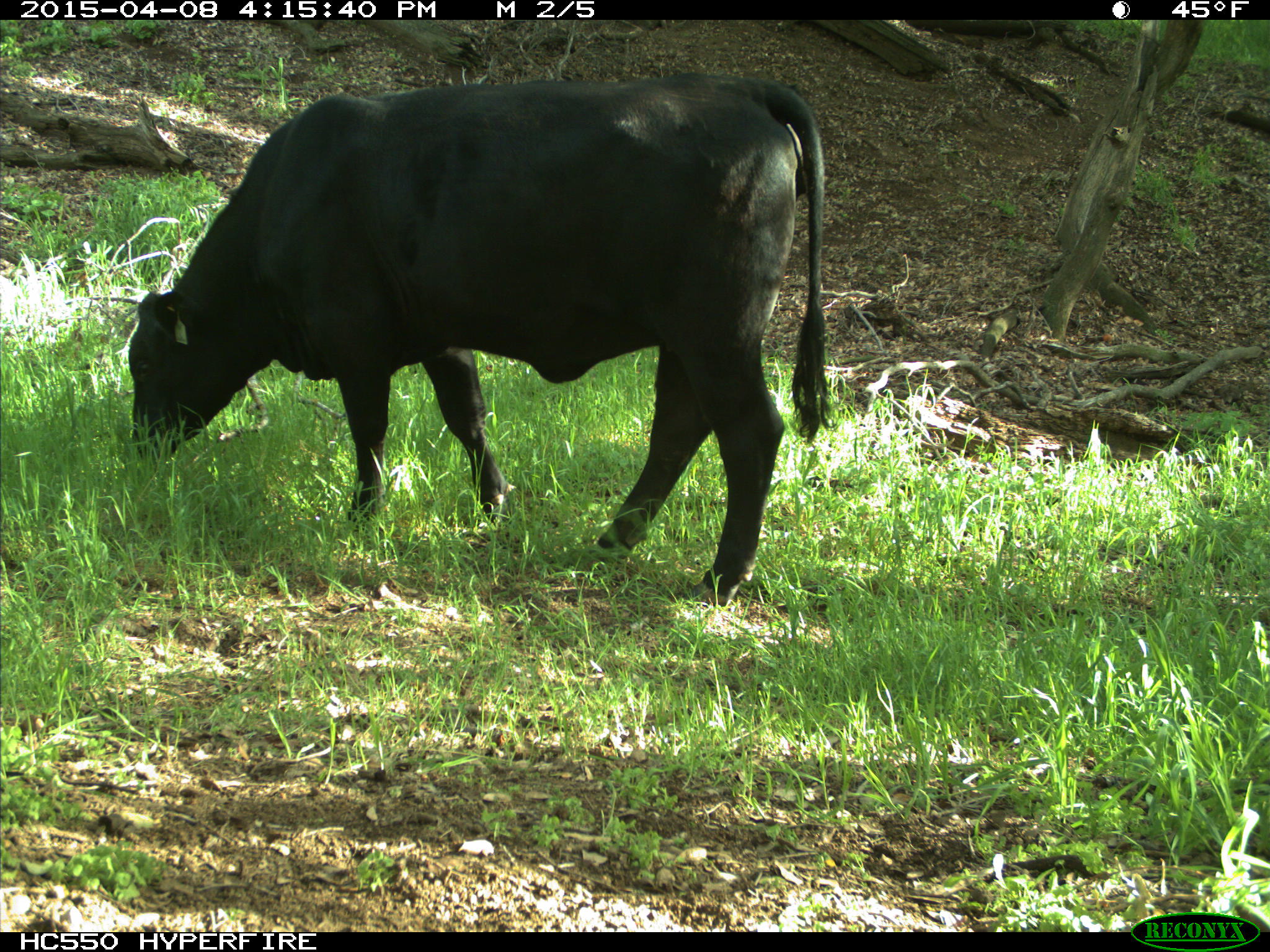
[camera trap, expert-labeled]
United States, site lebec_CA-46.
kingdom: Animalia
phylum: Chordata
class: Mammalia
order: Artiodactyla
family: Bovidae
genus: Bos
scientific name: Bos taurus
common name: domestic cow